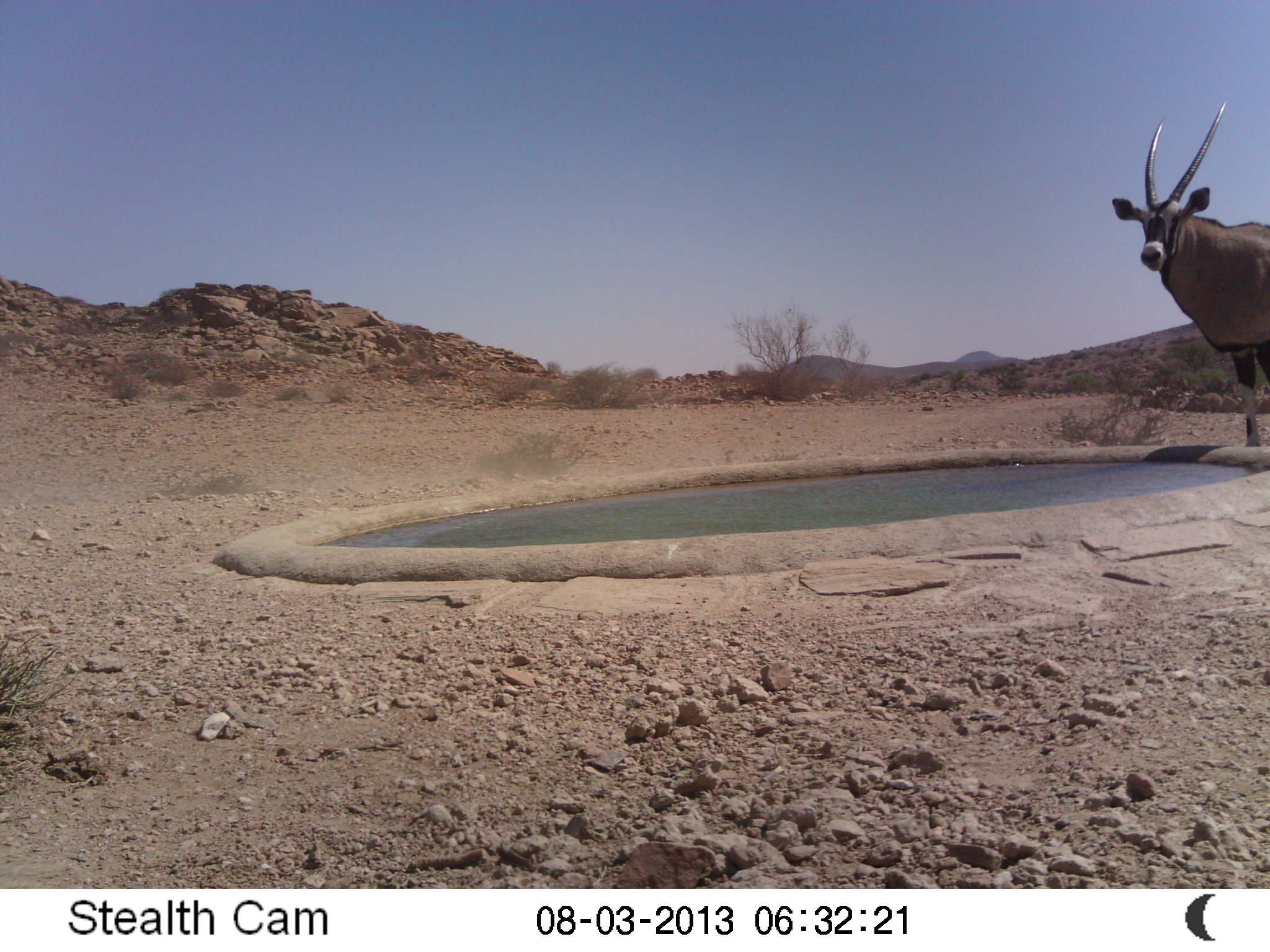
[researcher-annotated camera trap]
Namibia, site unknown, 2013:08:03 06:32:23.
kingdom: Animalia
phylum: Chordata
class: Mammalia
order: Artiodactyla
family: Bovidae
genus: Oryx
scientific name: Oryx gazella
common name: gemsbok